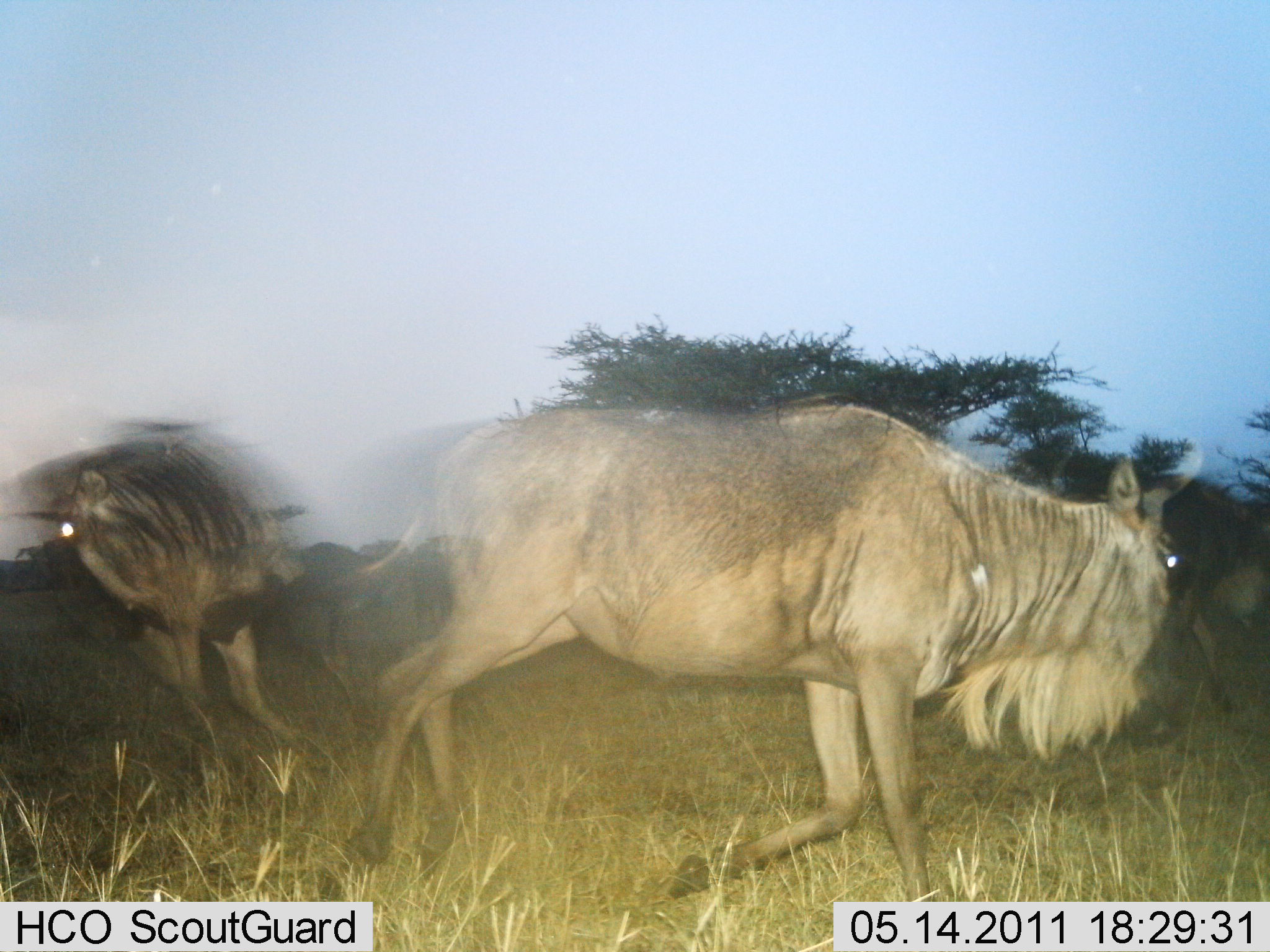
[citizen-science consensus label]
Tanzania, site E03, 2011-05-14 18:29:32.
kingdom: Animalia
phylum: Chordata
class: Mammalia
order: Artiodactyla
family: Bovidae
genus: Connochaetes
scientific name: Connochaetes taurinus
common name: blue wildebeest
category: wildebeest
Wildebeest (blue wildebeest) (Connochaetes taurinus), count 2. Behavior (volunteer vote fractions): standing 0%, resting 0%, moving 90%, interacting 0%. Young present (vote fraction): 0%. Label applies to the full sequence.